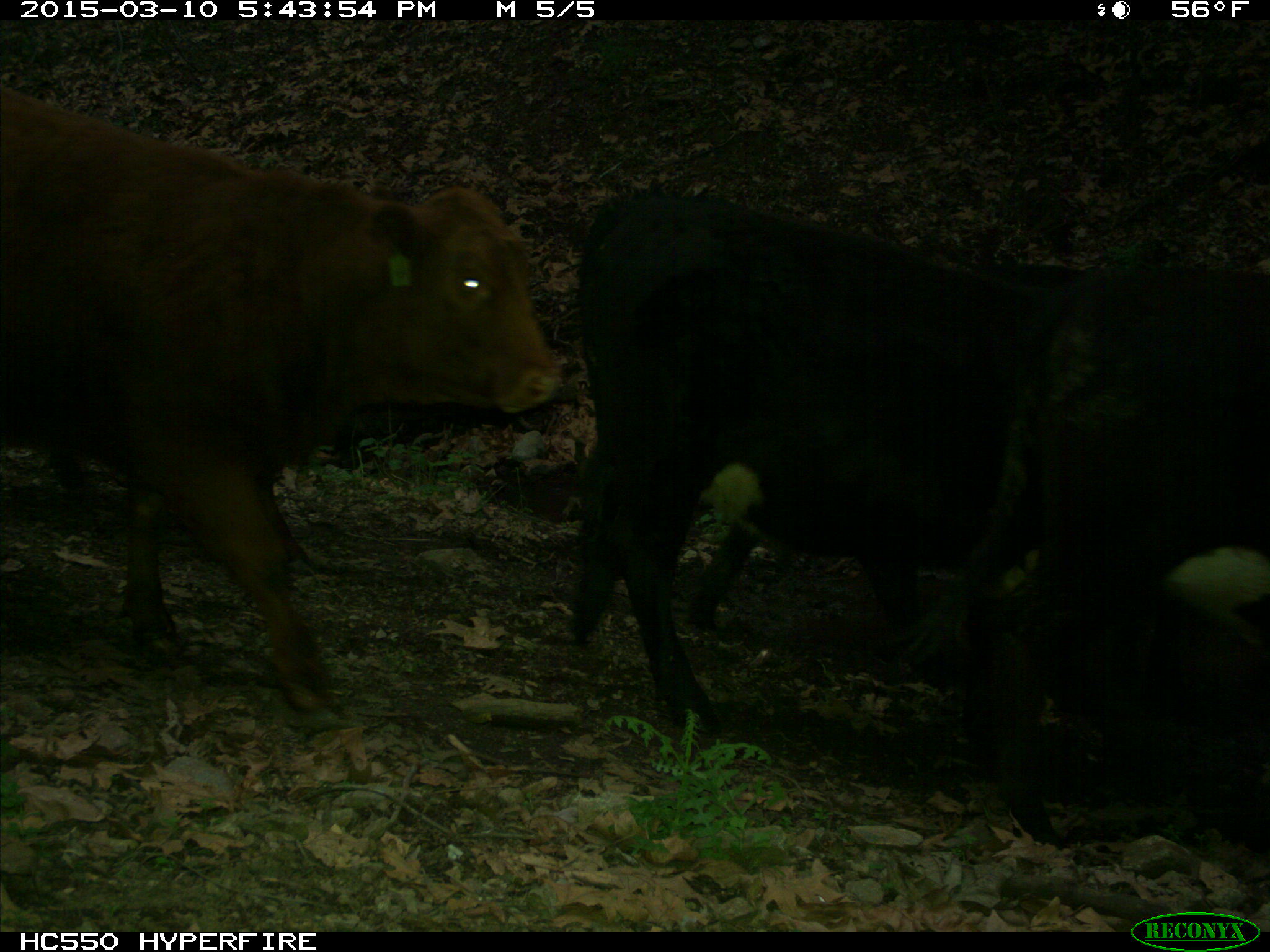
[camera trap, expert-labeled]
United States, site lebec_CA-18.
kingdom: Animalia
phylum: Chordata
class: Mammalia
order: Artiodactyla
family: Bovidae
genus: Bos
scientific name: Bos taurus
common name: domestic cow